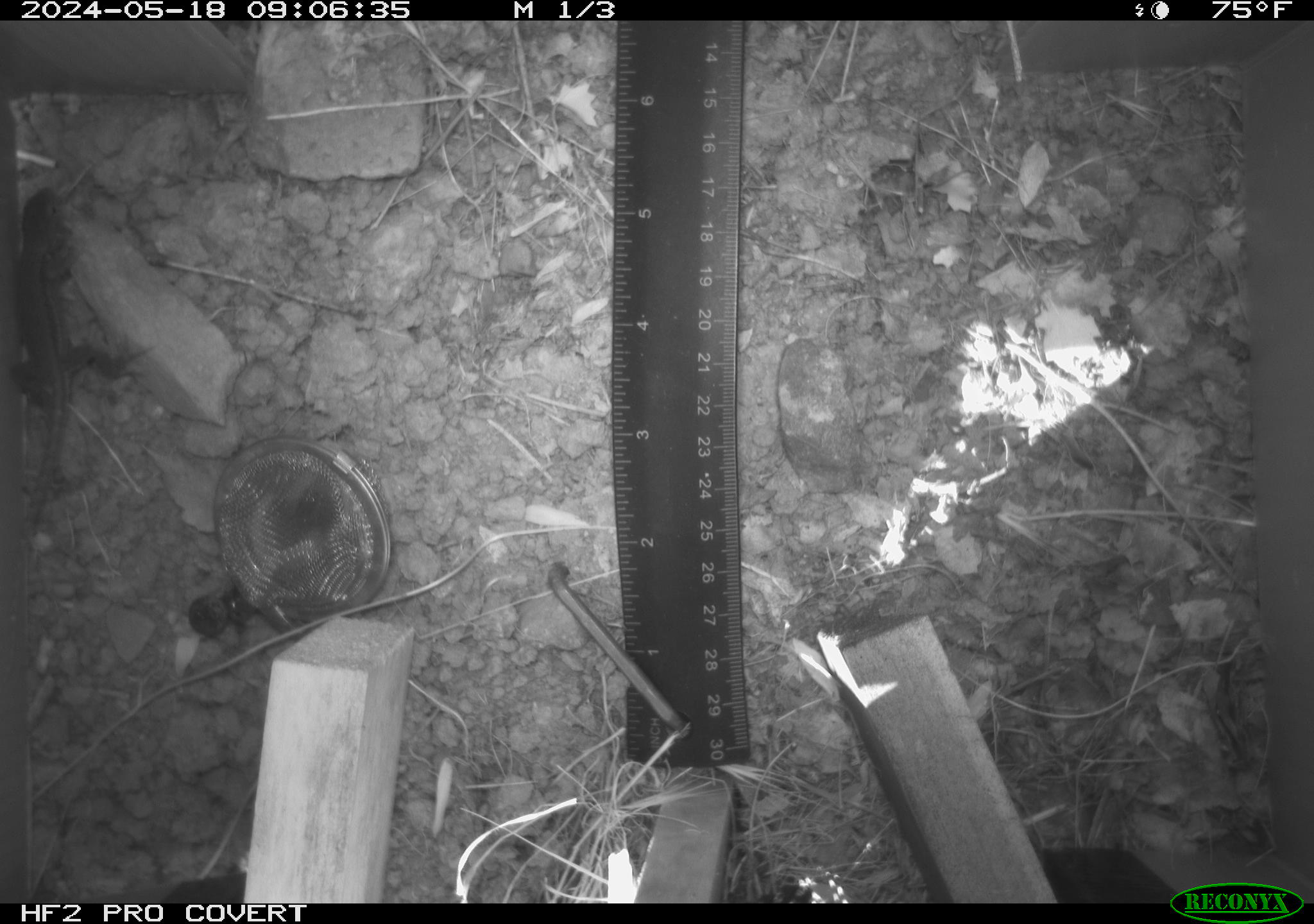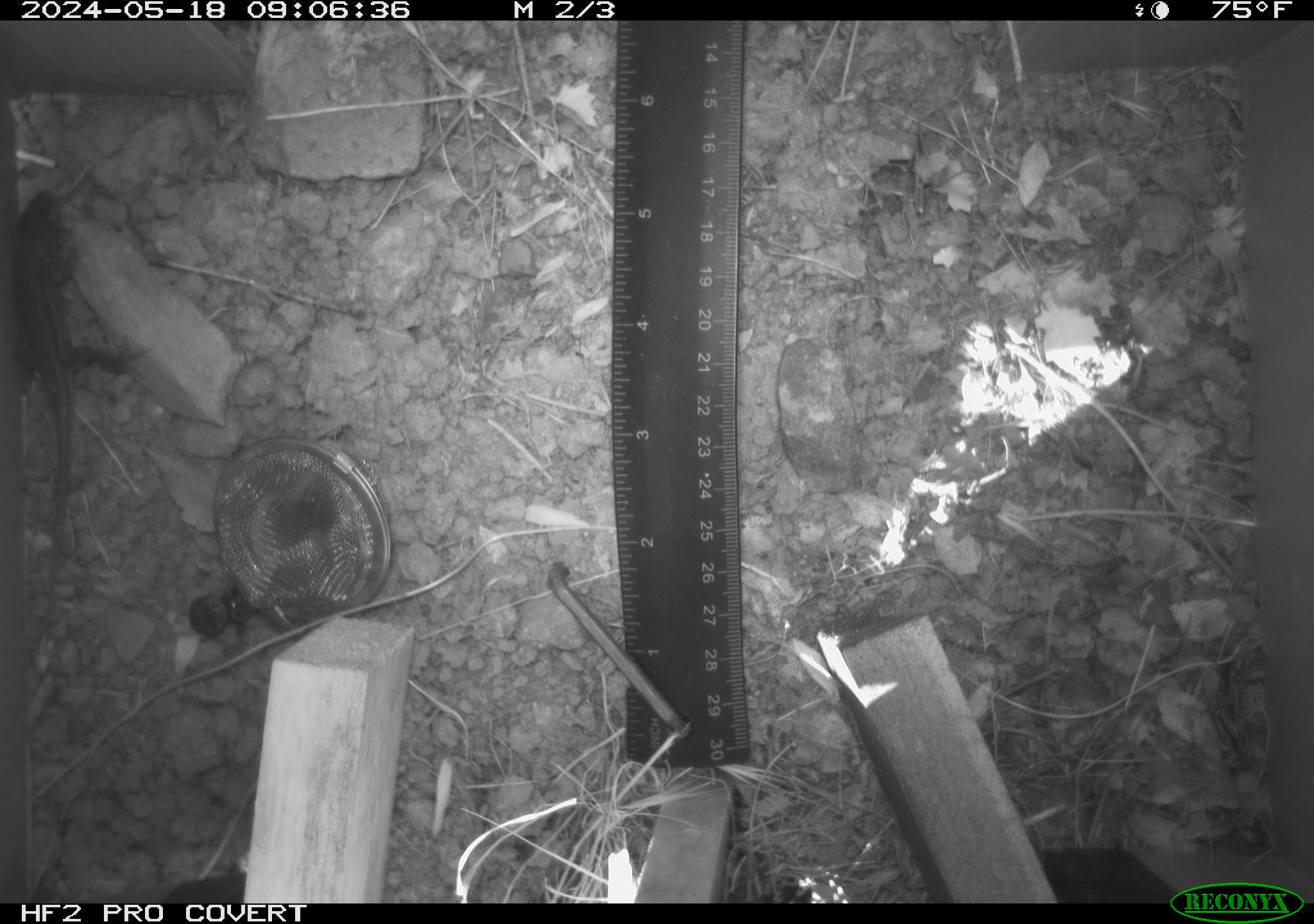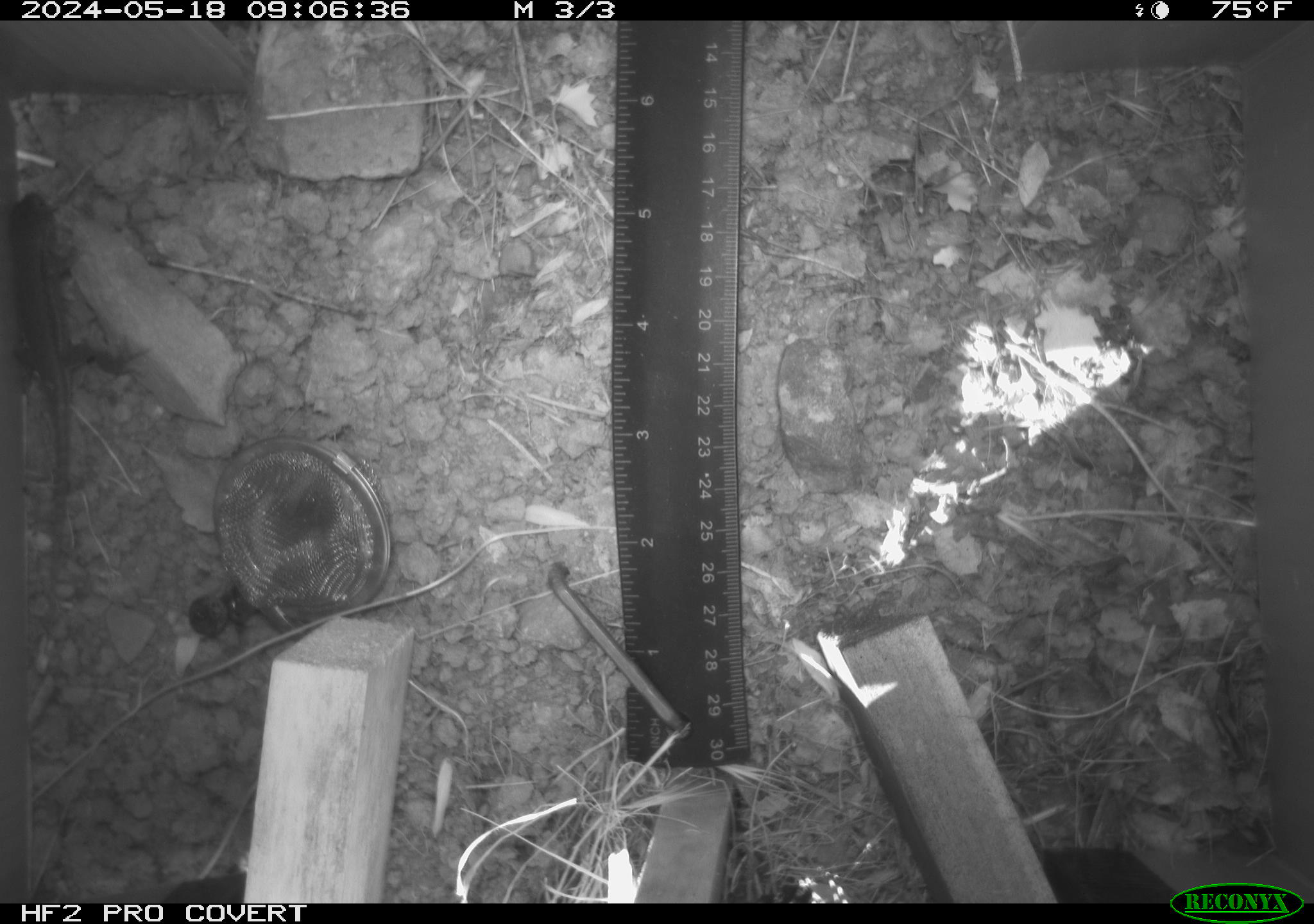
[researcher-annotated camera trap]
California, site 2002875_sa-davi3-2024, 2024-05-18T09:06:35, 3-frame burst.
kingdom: Animalia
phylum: Chordata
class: Reptilia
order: Squamata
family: Phrynosomatidae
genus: Sceloporus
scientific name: Sceloporus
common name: spiny lizards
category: sceloporus species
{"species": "sceloporus species (spiny lizards) (Sceloporus)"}